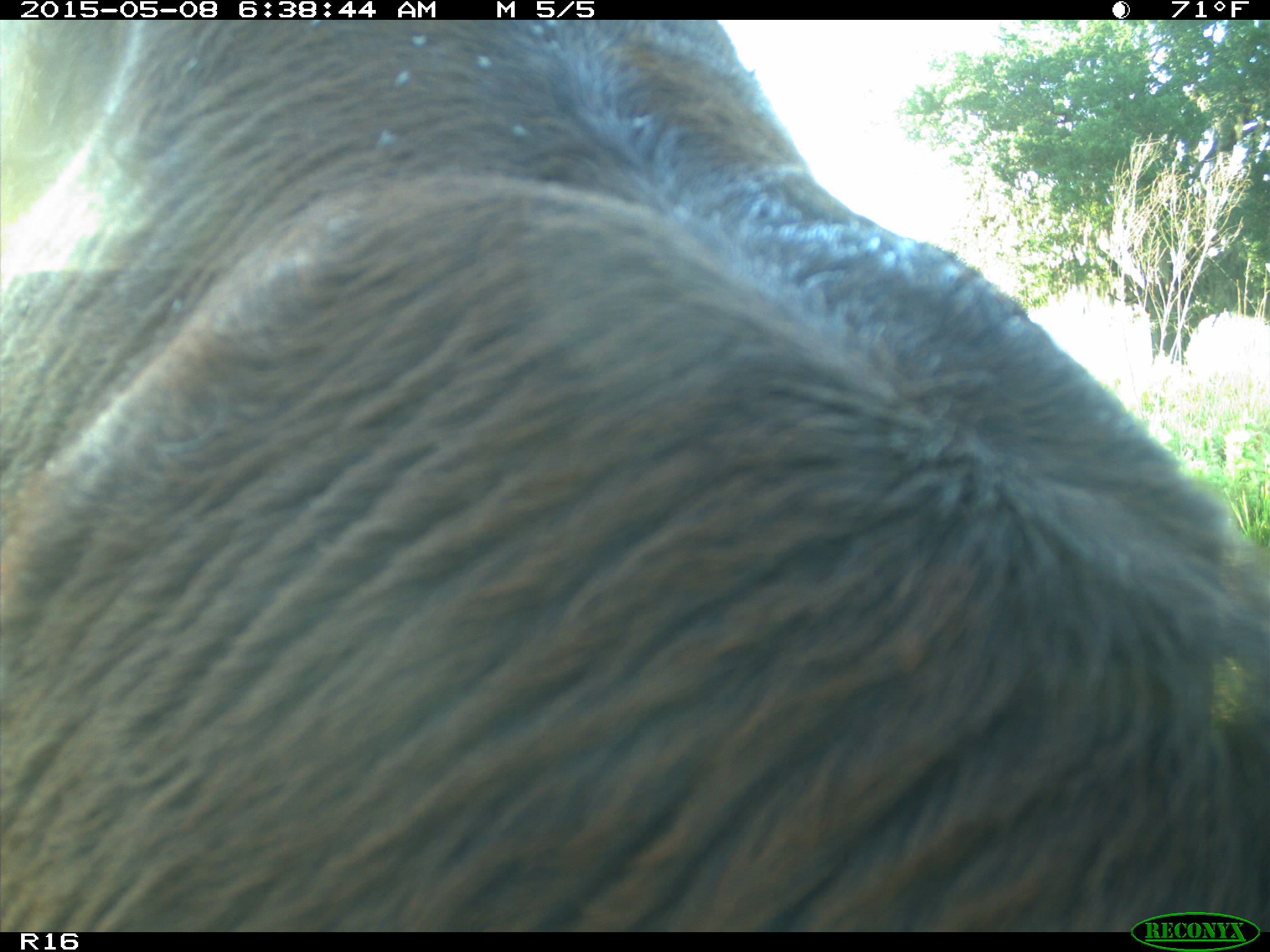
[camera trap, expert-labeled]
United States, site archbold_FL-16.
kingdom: Animalia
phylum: Chordata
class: Mammalia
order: Artiodactyla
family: Bovidae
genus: Bos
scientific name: Bos taurus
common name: domestic cow